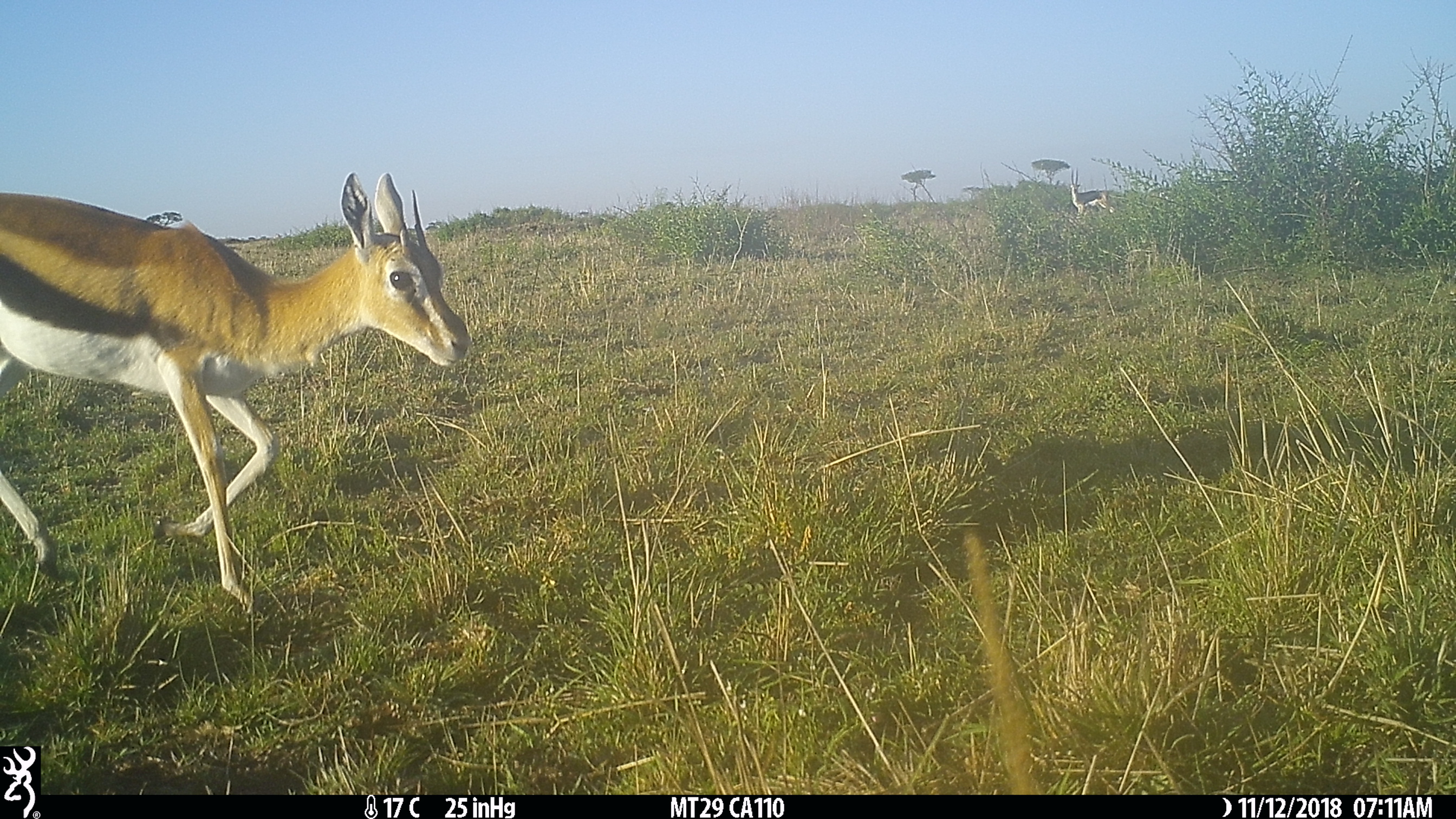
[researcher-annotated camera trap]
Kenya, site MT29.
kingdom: Animalia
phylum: Chordata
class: Mammalia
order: Artiodactyla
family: Bovidae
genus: Eudorcas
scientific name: Eudorcas thomsonii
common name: thomon's gazelle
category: gazelle thomsons